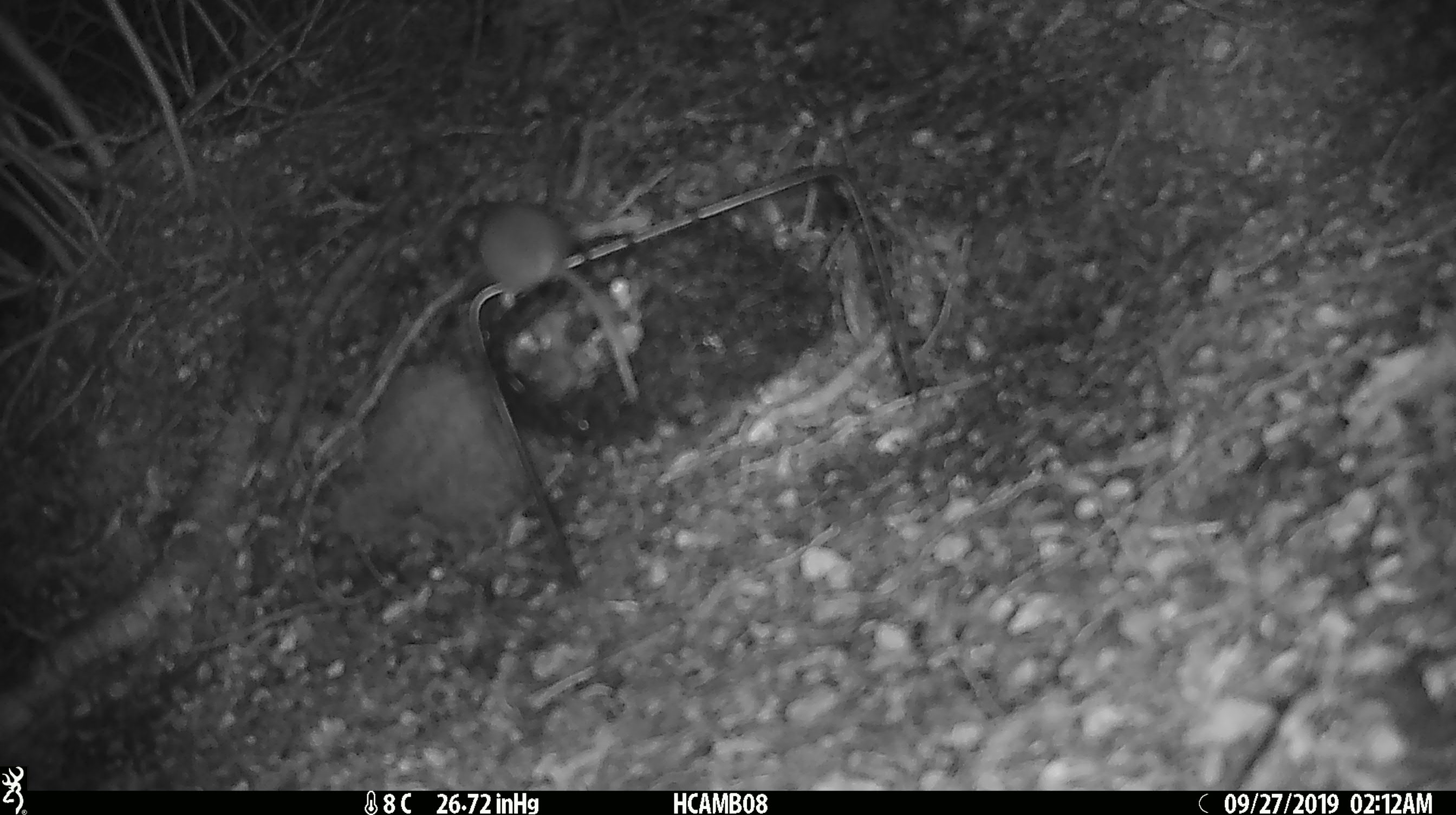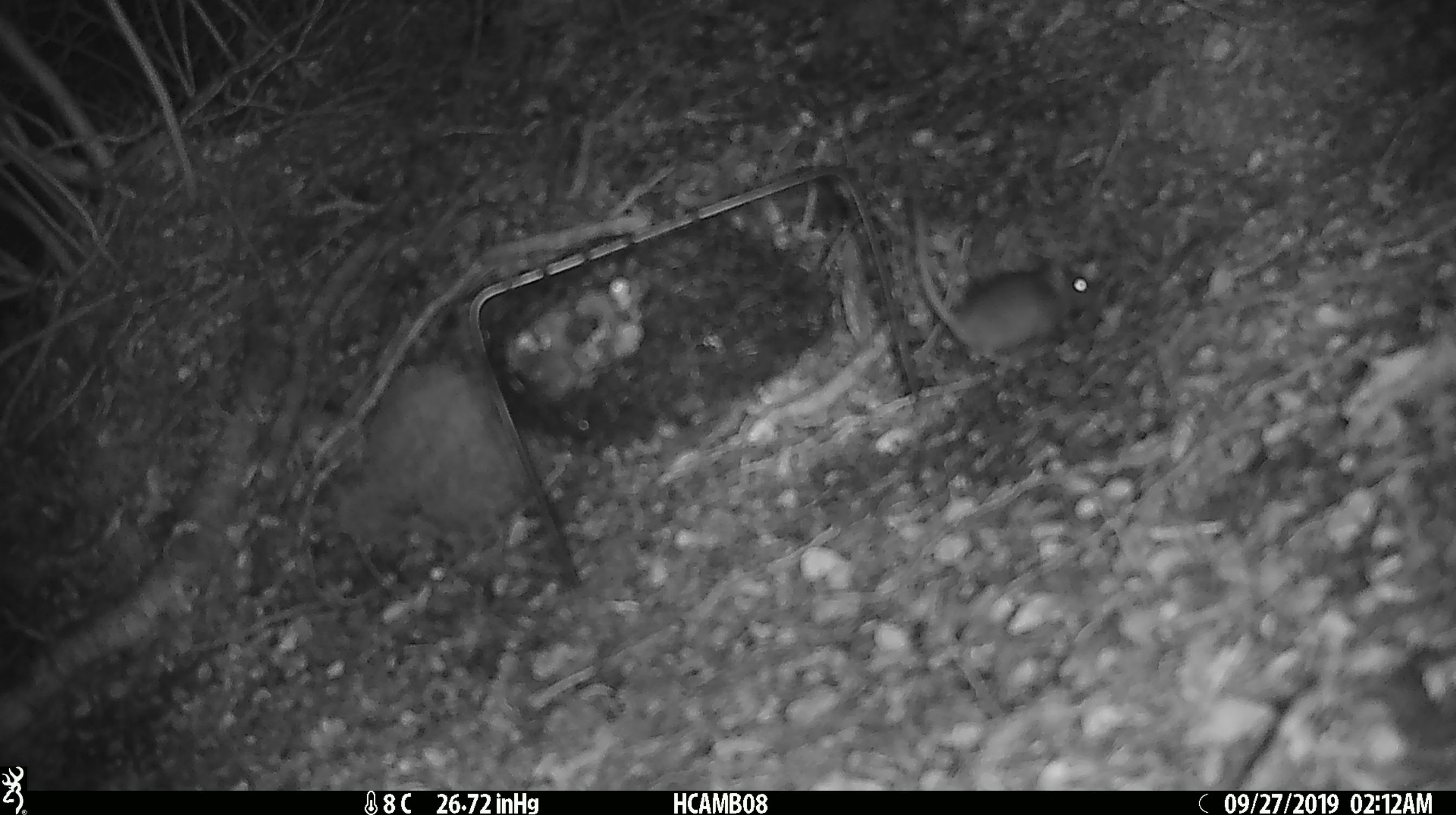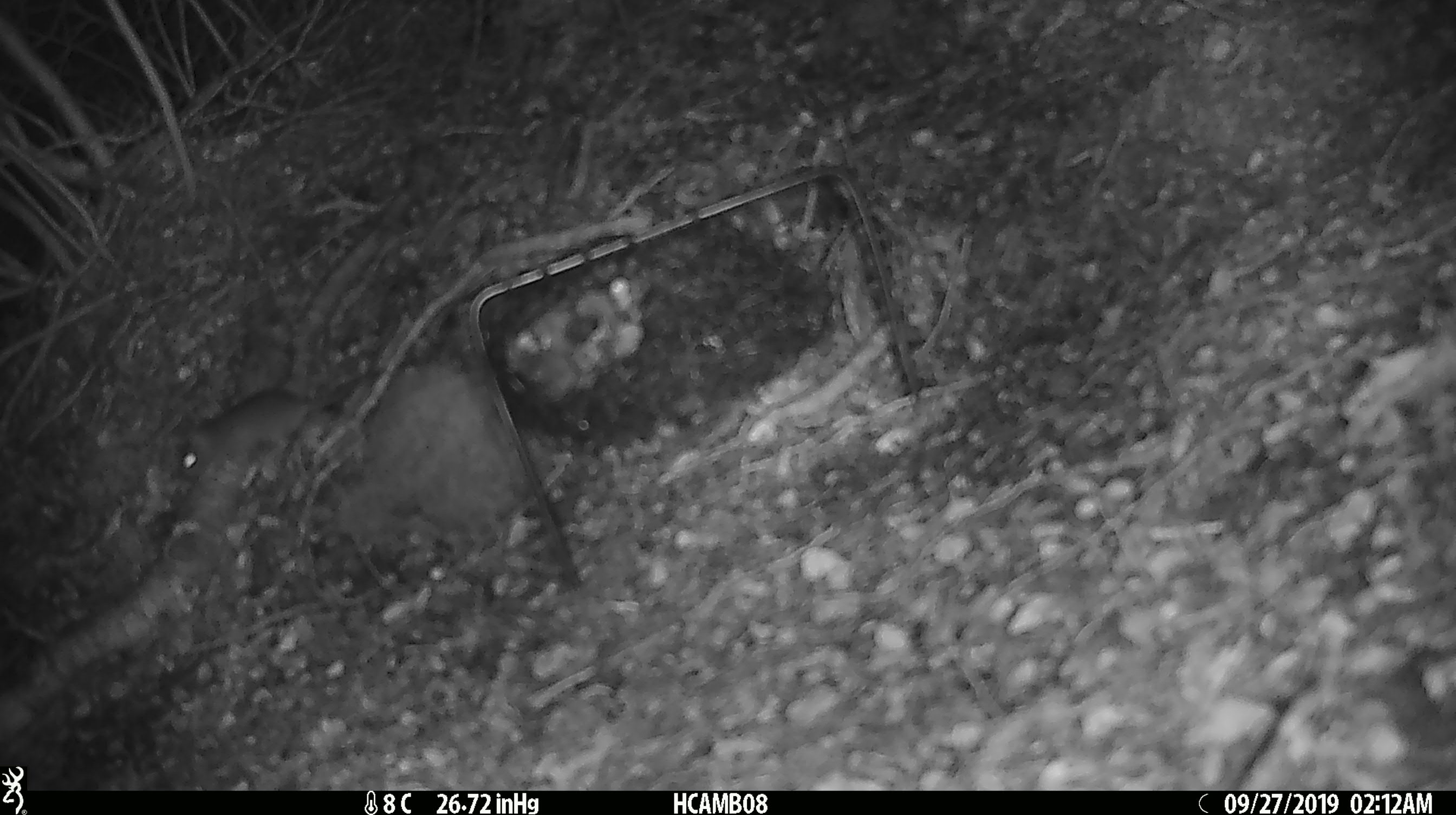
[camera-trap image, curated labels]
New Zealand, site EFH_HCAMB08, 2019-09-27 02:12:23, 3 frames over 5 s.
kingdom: Animalia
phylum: Chordata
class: Mammalia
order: Rodentia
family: Muridae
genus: Mus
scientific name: Mus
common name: mouse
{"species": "mouse (Mus)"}